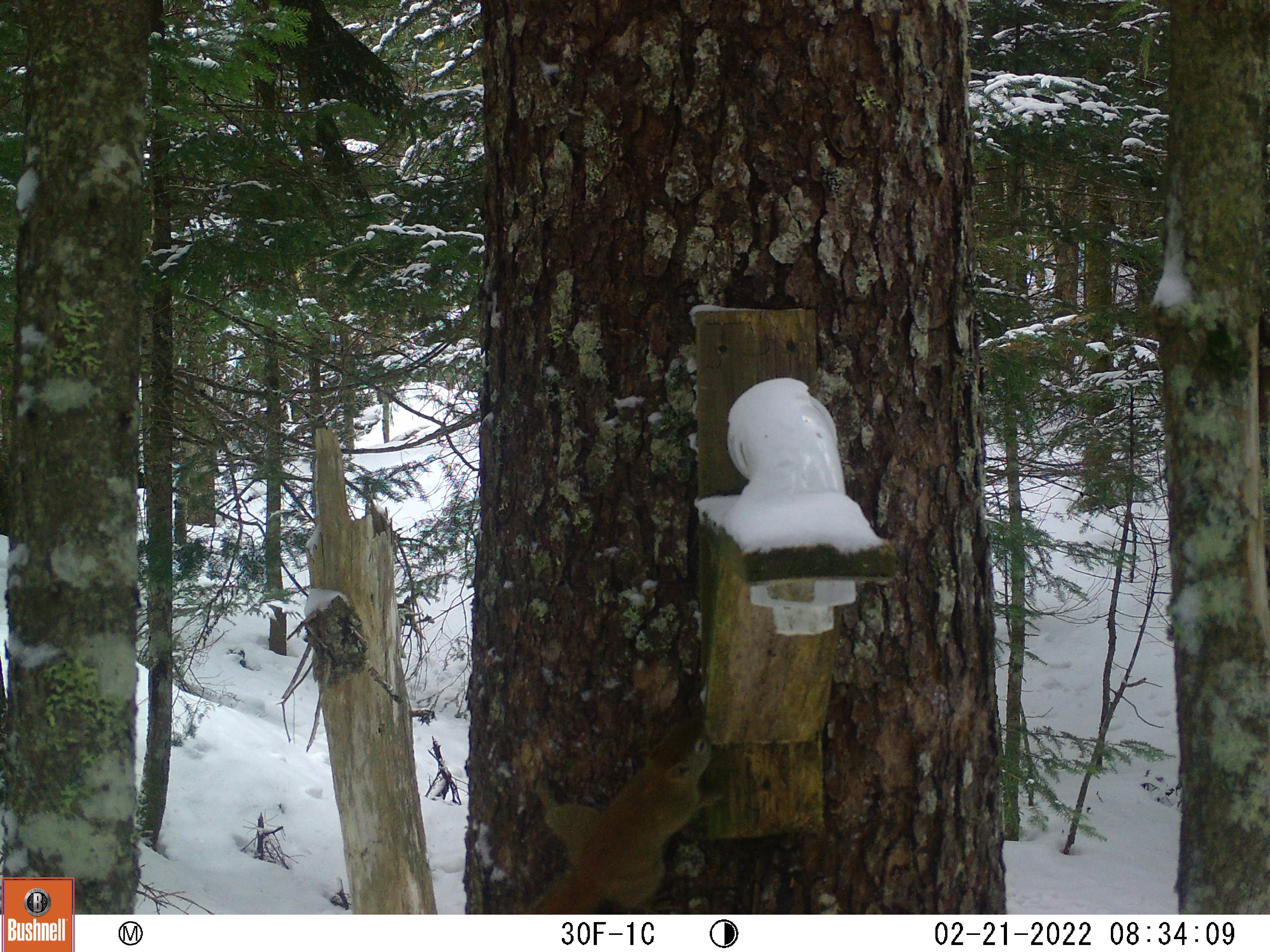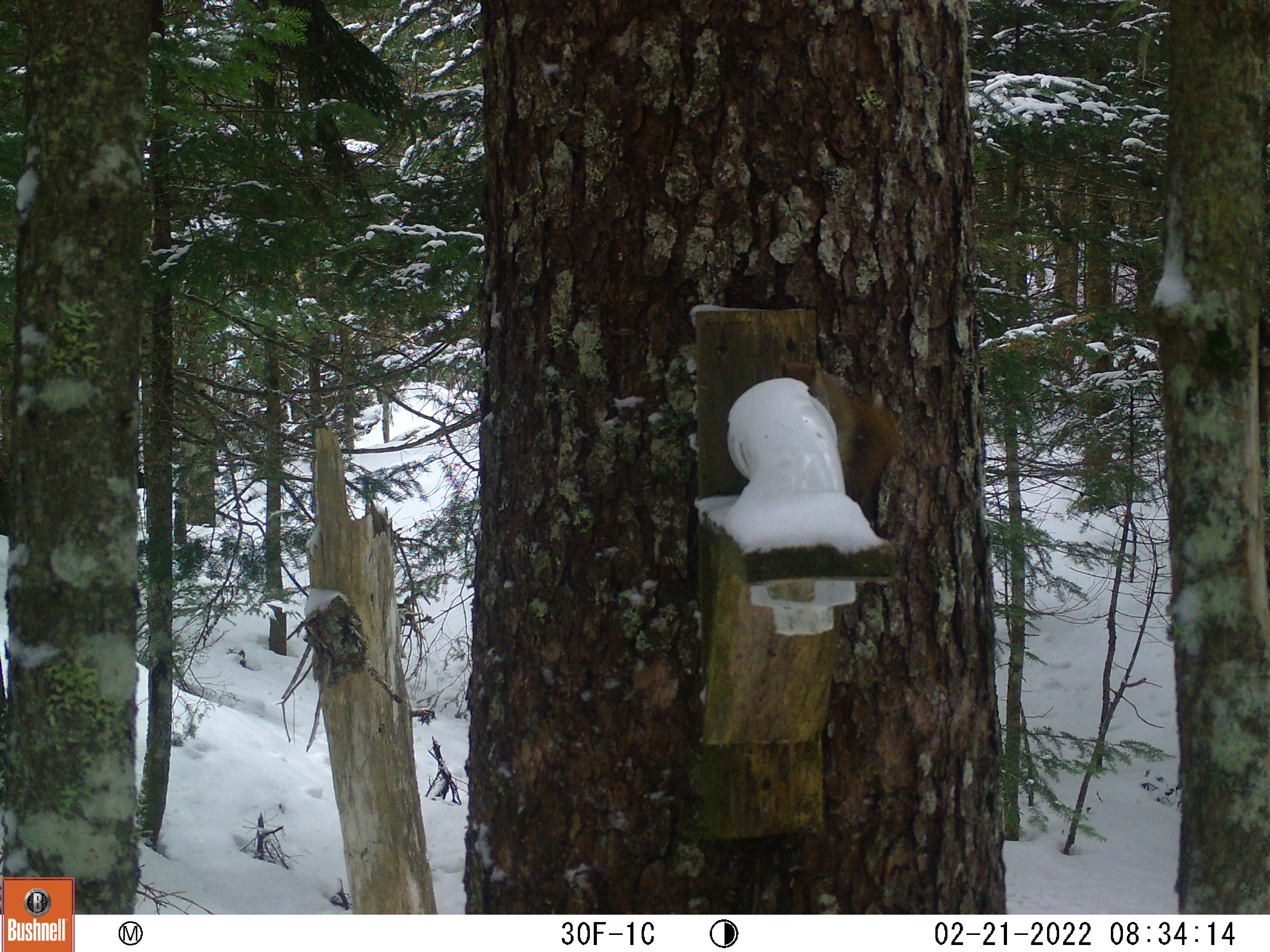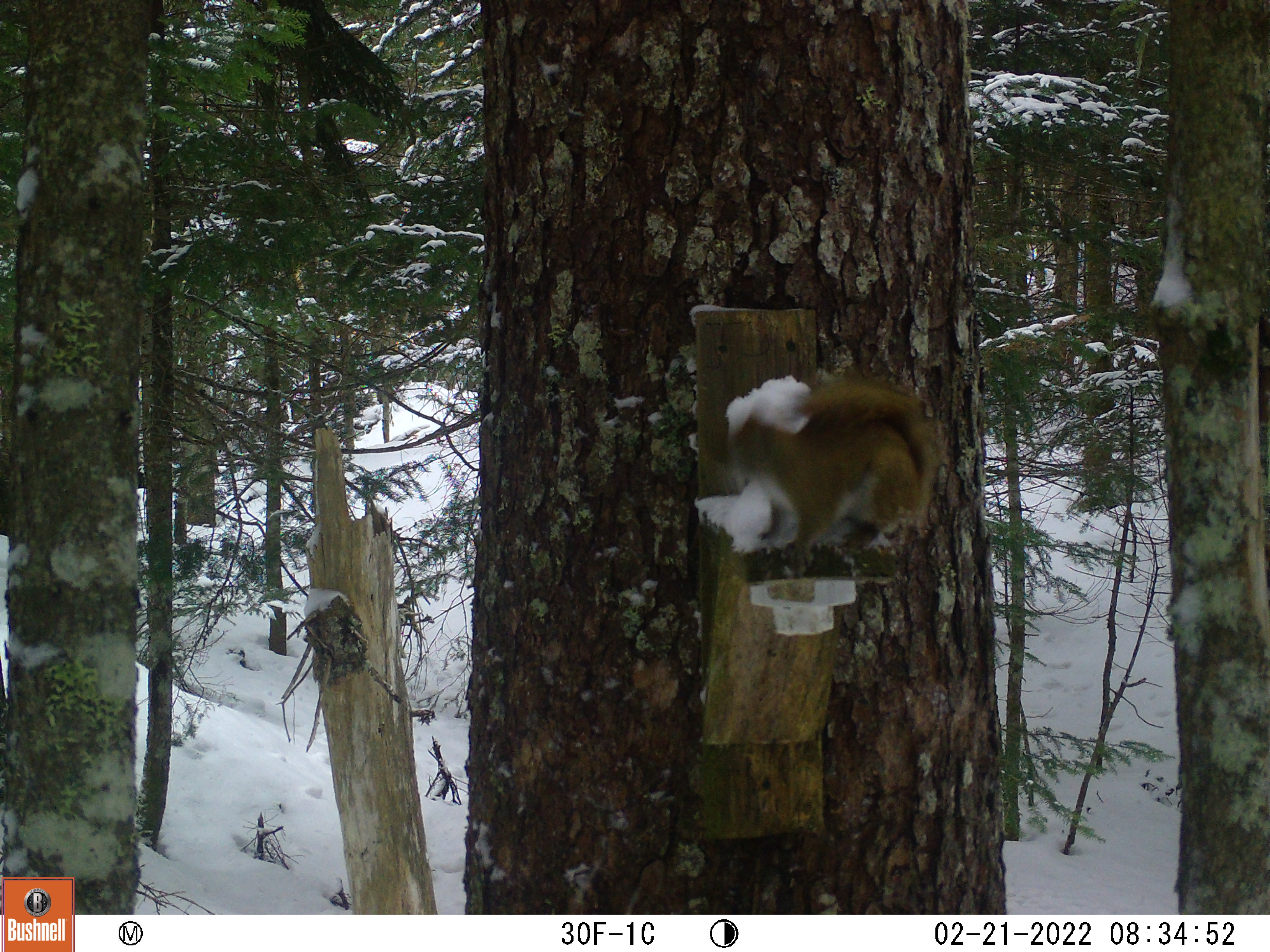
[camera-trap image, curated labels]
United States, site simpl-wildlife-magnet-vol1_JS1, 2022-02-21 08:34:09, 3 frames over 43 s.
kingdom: Animalia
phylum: Chordata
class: Mammalia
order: Rodentia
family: Sciuridae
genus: Tamiasciurus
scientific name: Tamiasciurus hudsonicus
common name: red squirrel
Red squirrel (Tamiasciurus hudsonicus).